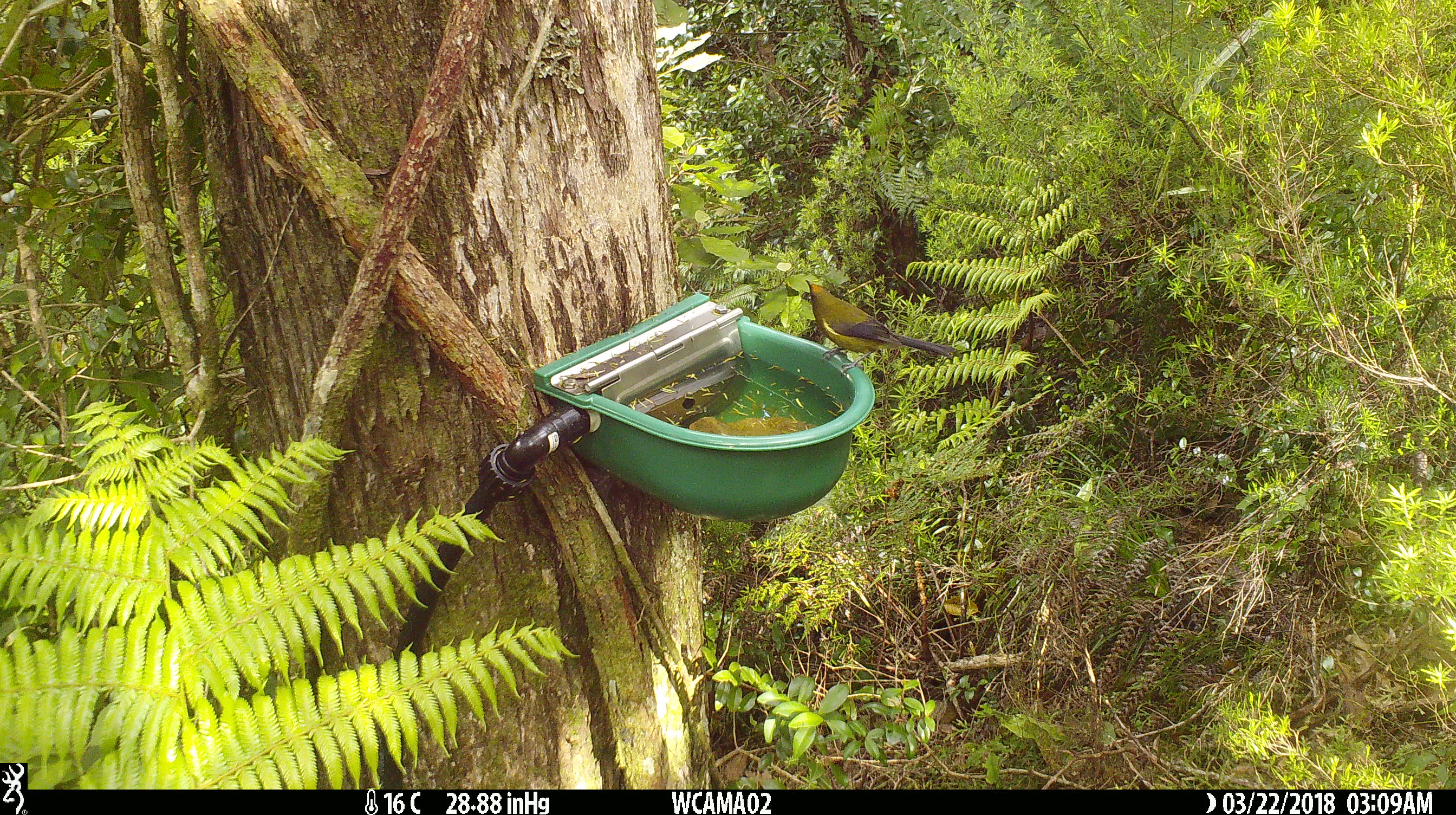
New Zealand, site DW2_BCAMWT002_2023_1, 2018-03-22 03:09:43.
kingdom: Animalia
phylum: Chordata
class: Aves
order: Passeriformes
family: Meliphagidae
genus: Anthornis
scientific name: Anthornis melanura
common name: new zealand bellbird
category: bellbird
Bellbird (new zealand bellbird) (Anthornis melanura).